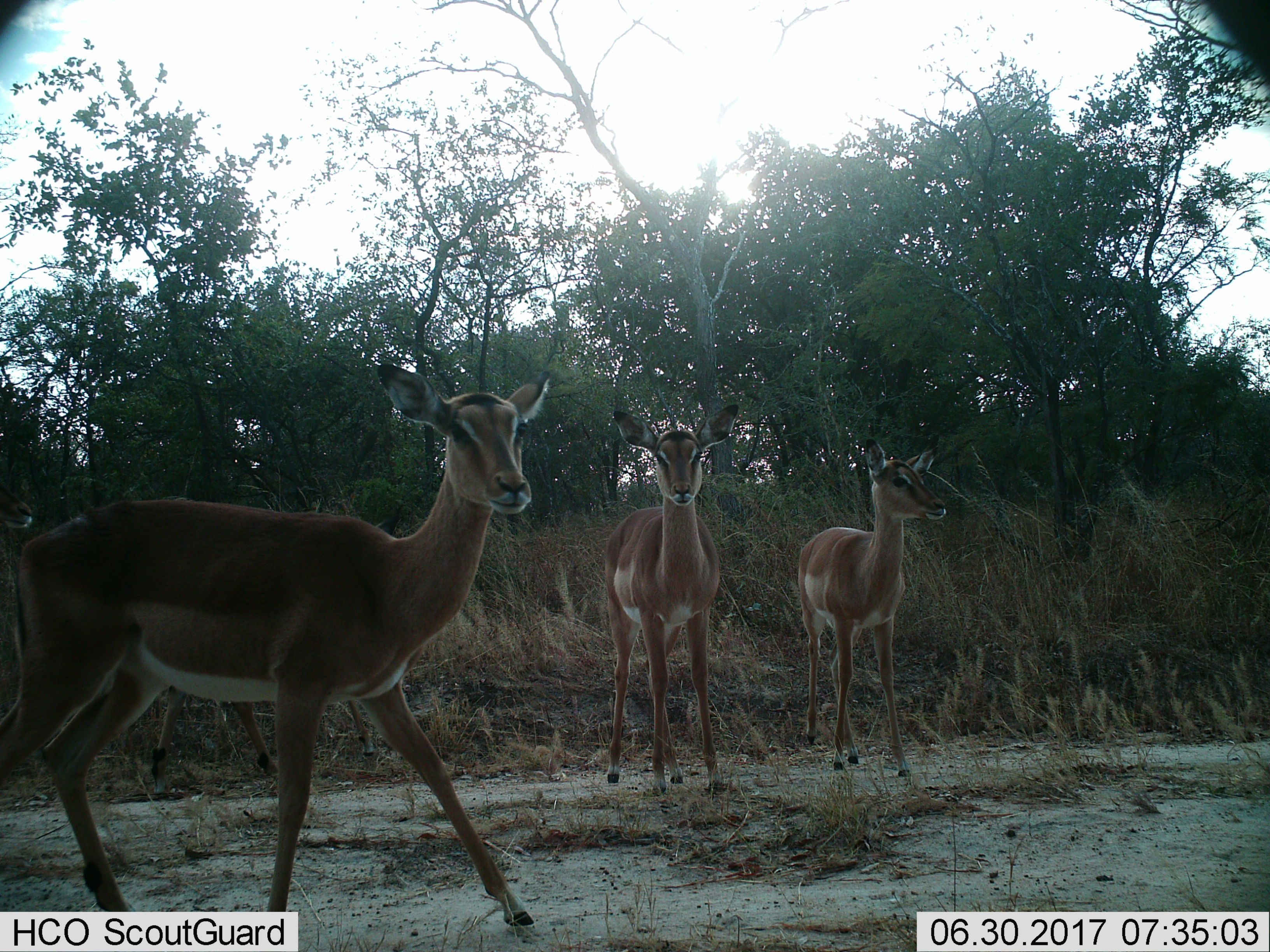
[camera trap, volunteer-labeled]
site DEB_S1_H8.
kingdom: Animalia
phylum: Chordata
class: Mammalia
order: Artiodactyla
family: Bovidae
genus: Aepyceros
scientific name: Aepyceros melampus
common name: impala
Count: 4.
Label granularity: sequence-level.